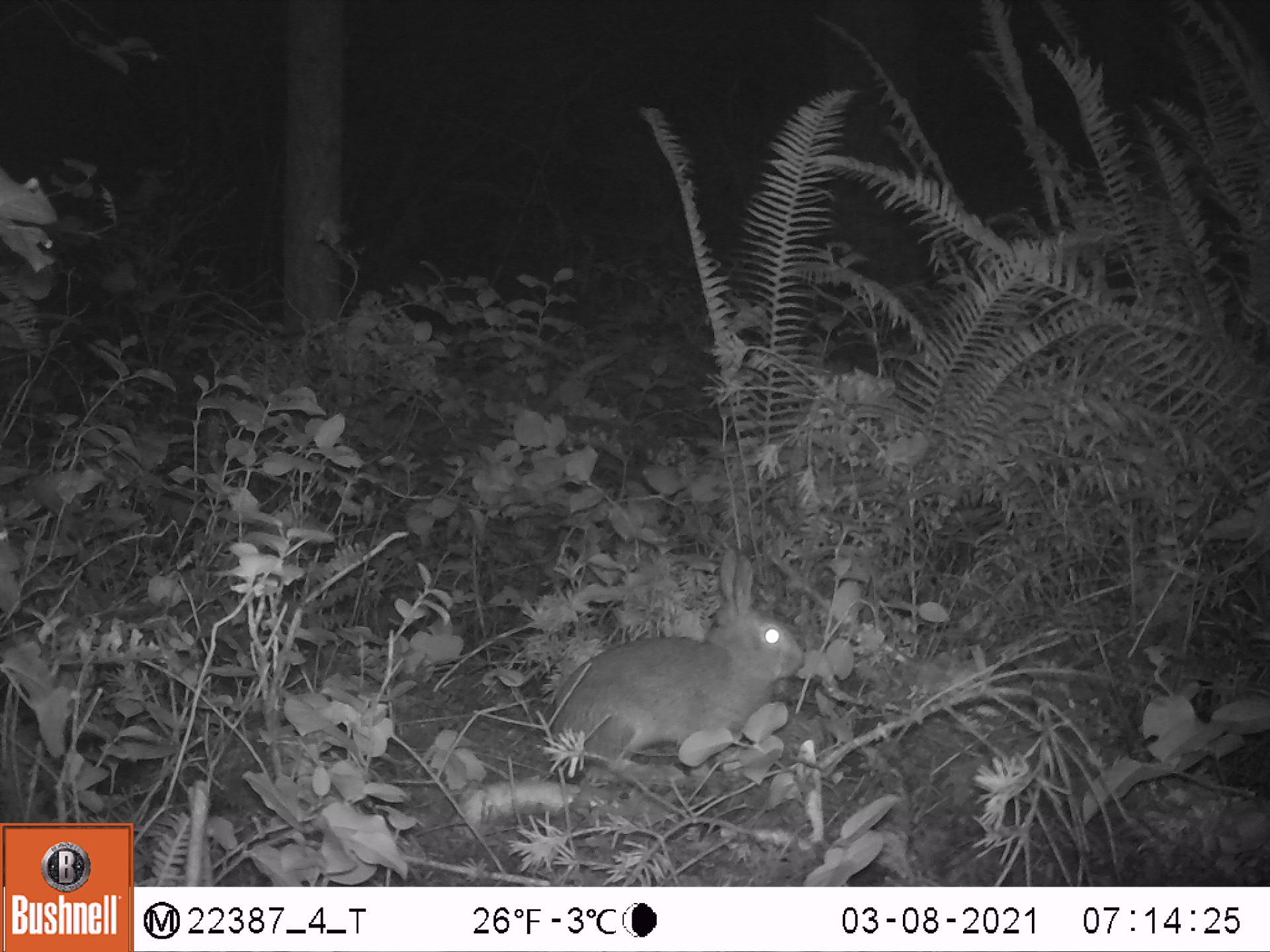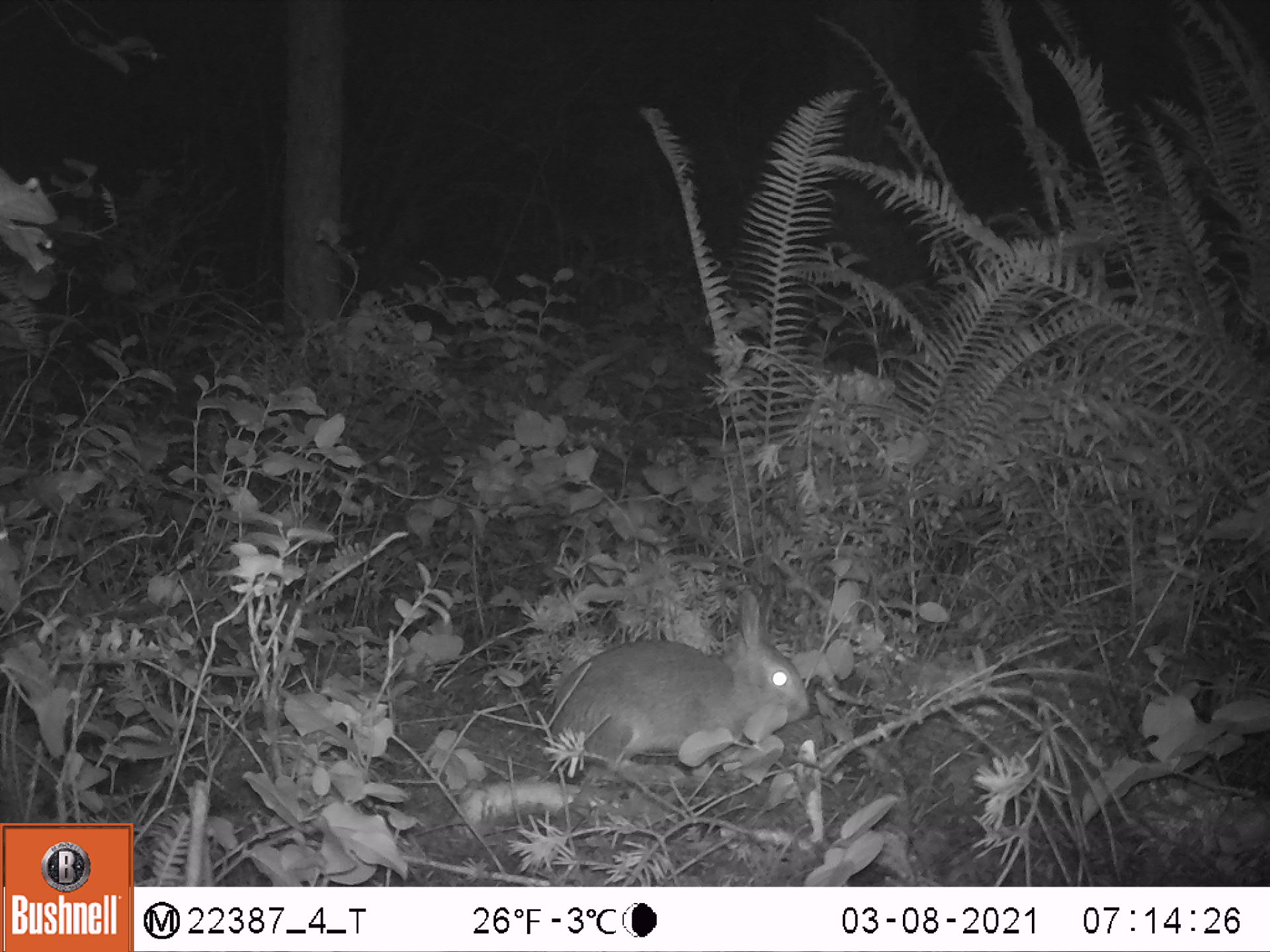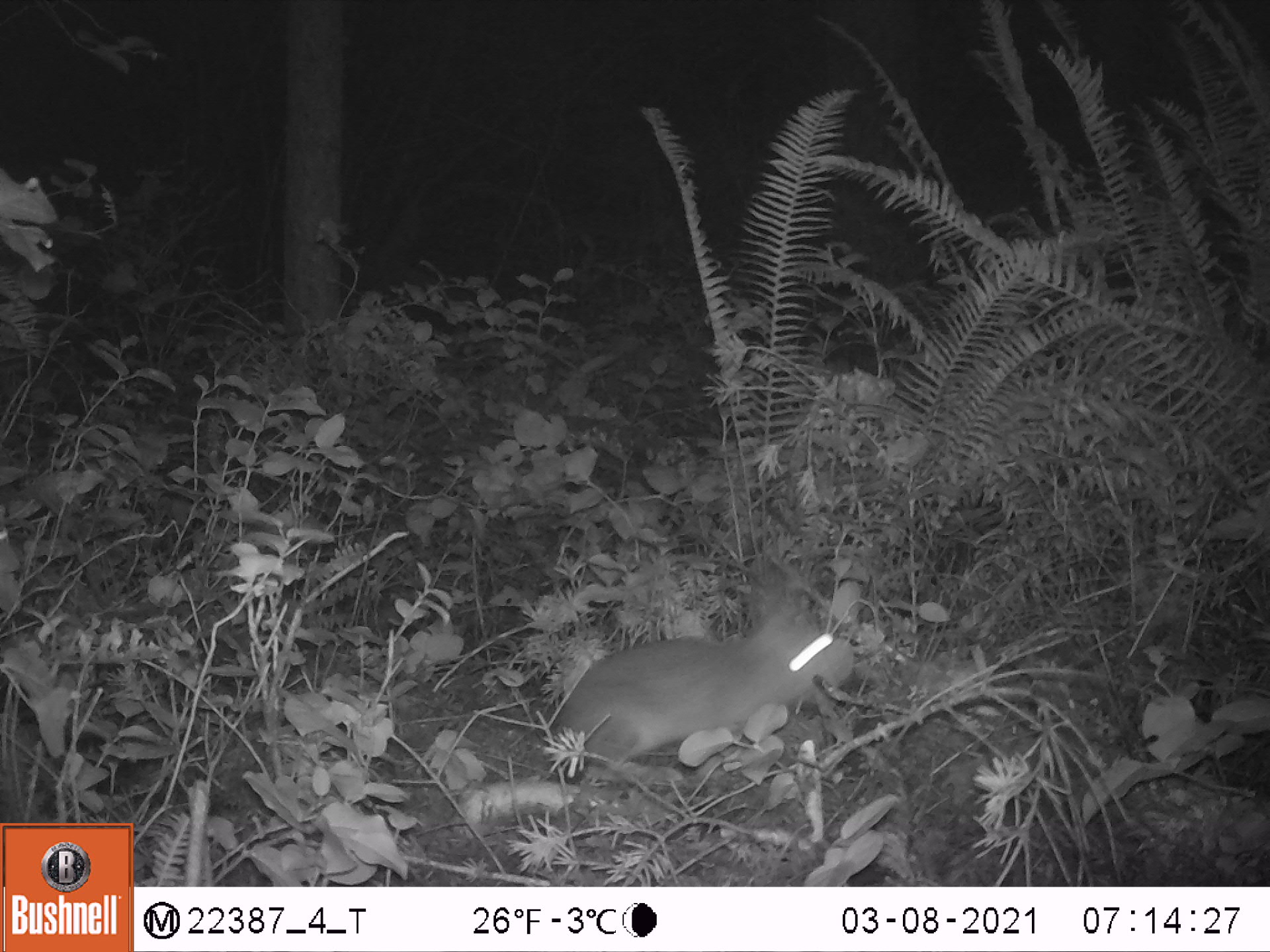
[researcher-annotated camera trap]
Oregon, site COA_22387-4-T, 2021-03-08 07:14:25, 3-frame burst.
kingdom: Animalia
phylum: Chordata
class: Mammalia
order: Lagomorpha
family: Leporidae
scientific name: Leporidae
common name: hares and rabbits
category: leporidae family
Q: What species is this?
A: Leporidae family (hares and rabbits) (Leporidae).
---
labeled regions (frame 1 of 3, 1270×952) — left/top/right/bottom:
leporidae family: 543/545/810/786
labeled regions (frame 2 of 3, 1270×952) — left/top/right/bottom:
leporidae family: 548/580/819/797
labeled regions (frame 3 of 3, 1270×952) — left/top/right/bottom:
leporidae family: 548/557/860/792